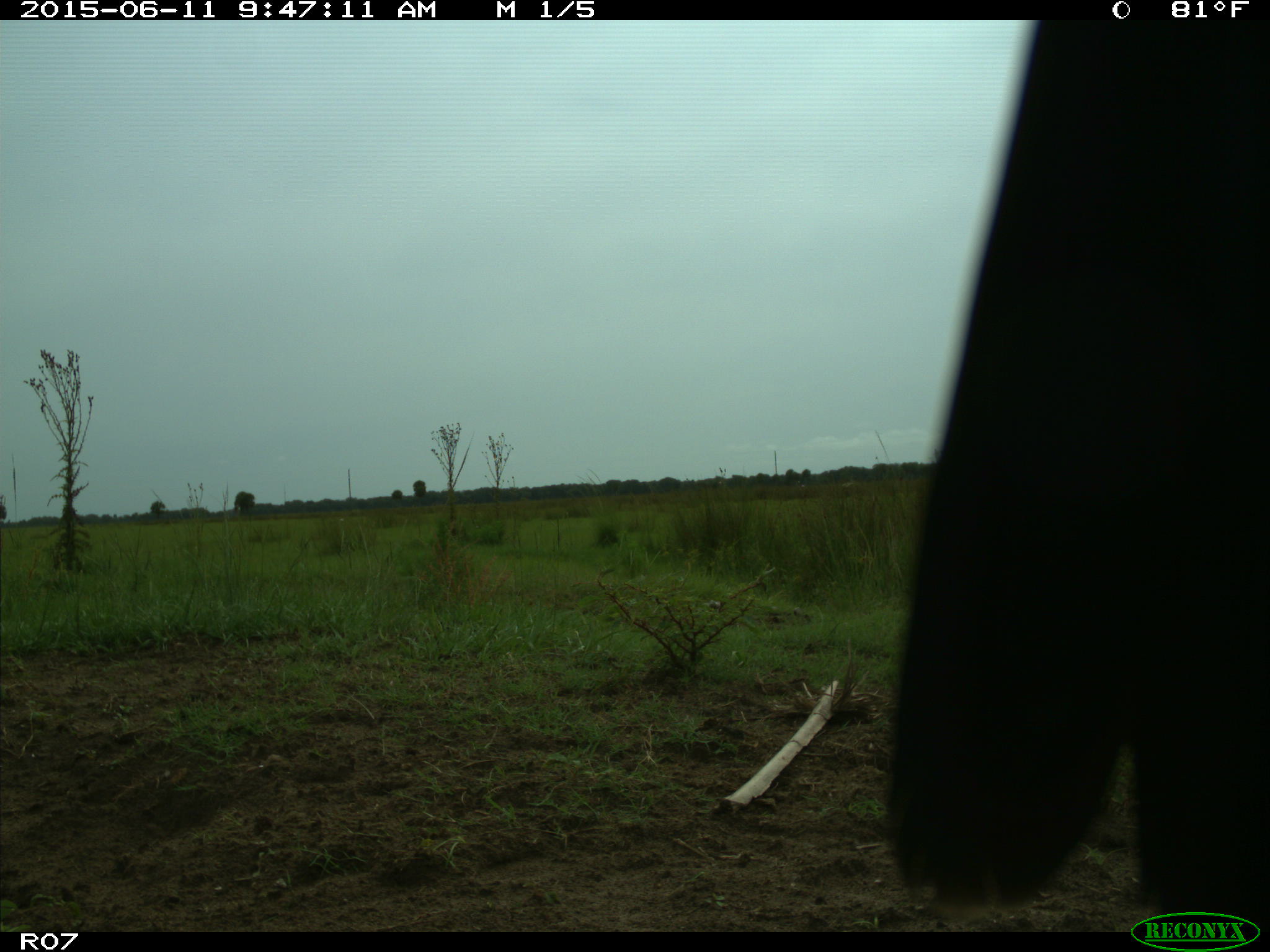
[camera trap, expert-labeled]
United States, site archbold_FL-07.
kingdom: Animalia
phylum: Chordata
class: Mammalia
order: Artiodactyla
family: Bovidae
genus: Bos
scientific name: Bos taurus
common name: domestic cow